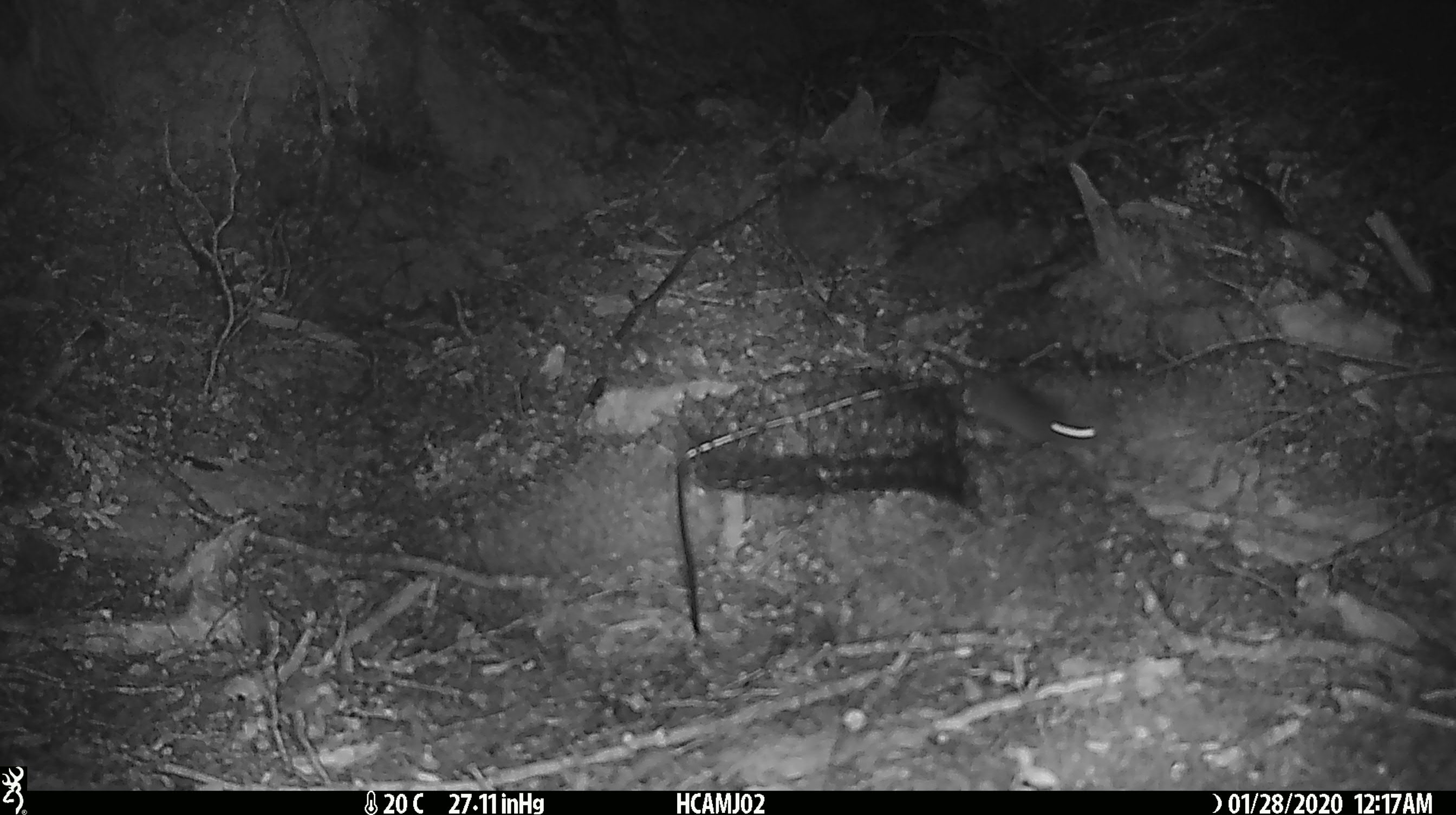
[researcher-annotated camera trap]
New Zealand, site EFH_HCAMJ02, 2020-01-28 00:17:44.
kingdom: Animalia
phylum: Chordata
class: Mammalia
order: Rodentia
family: Muridae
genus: Mus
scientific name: Mus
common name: mouse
Mouse (Mus).